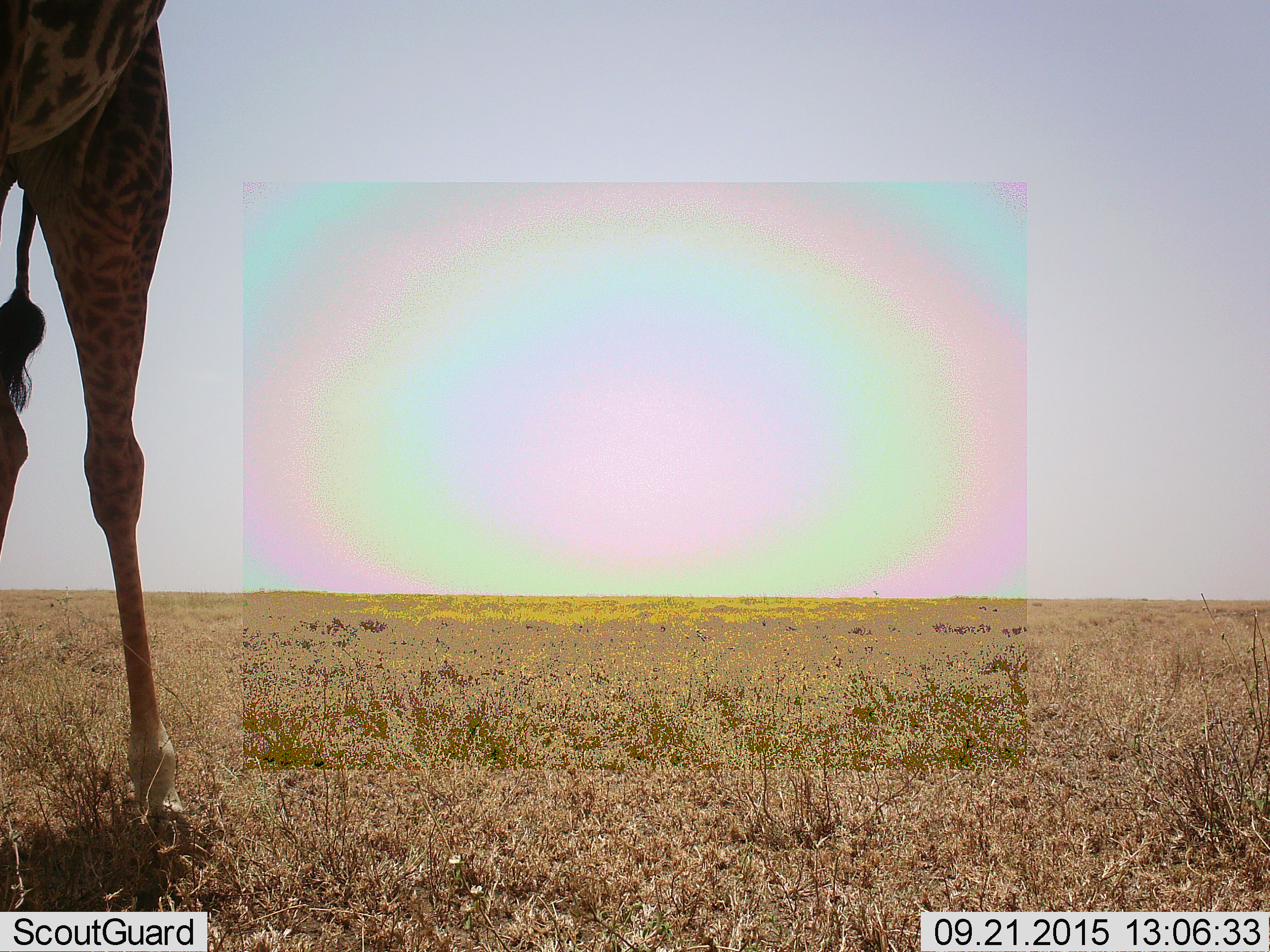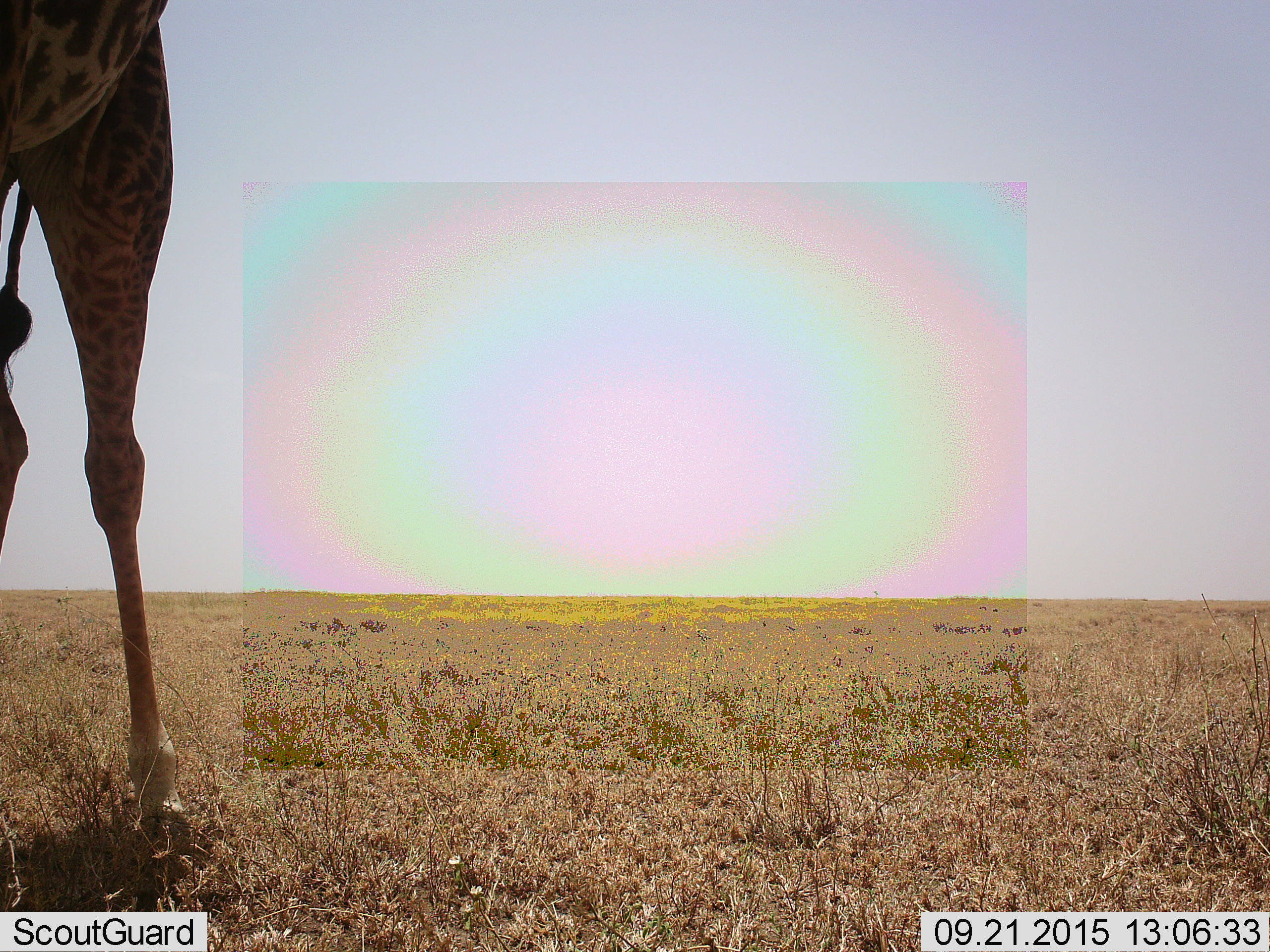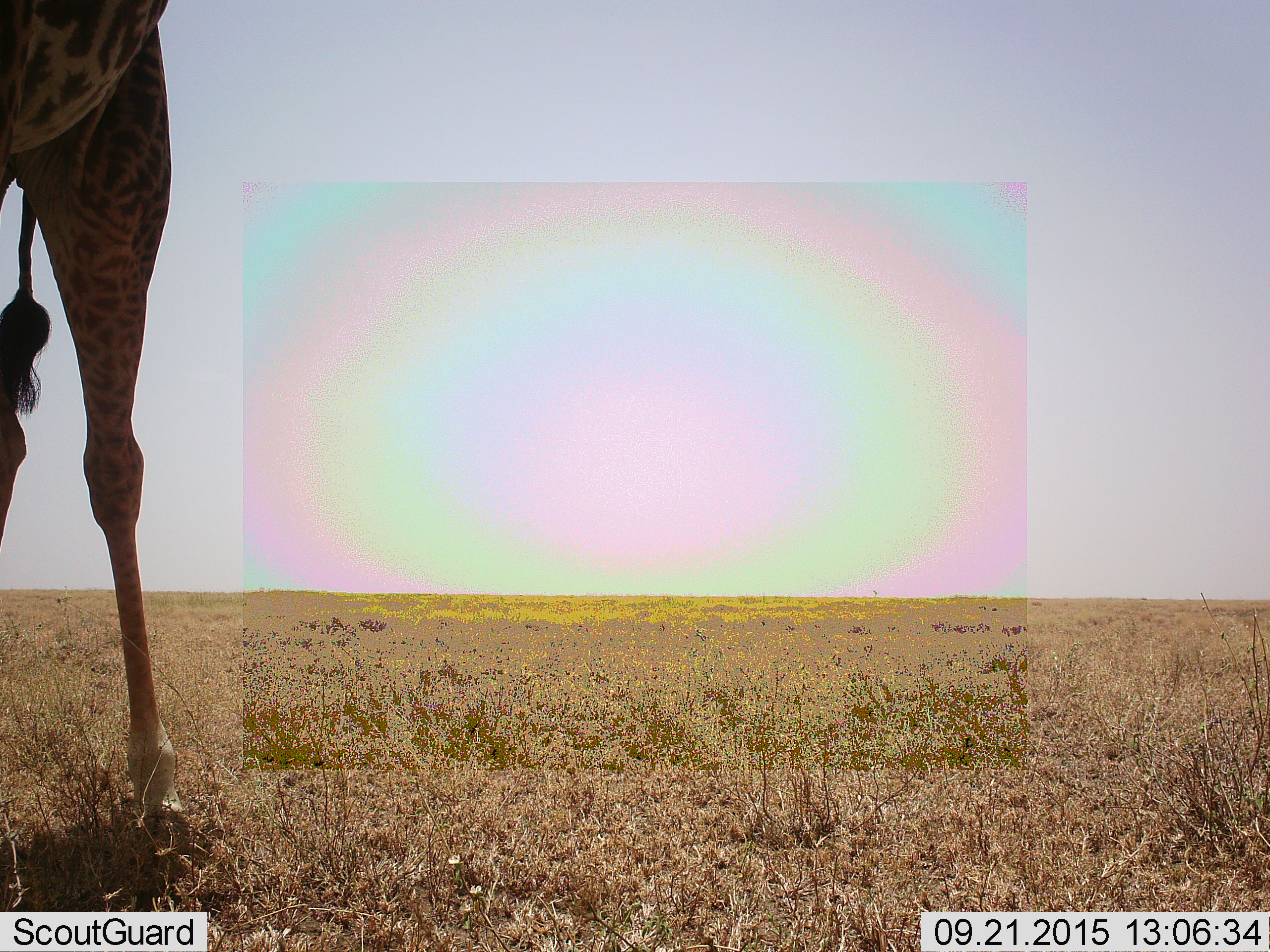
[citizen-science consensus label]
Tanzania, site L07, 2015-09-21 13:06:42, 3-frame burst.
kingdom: Animalia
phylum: Chordata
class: Mammalia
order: Artiodactyla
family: Giraffidae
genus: Giraffa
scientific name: Giraffa camelopardalis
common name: giraffe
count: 1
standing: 100%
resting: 0%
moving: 0%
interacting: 0%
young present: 0%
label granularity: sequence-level